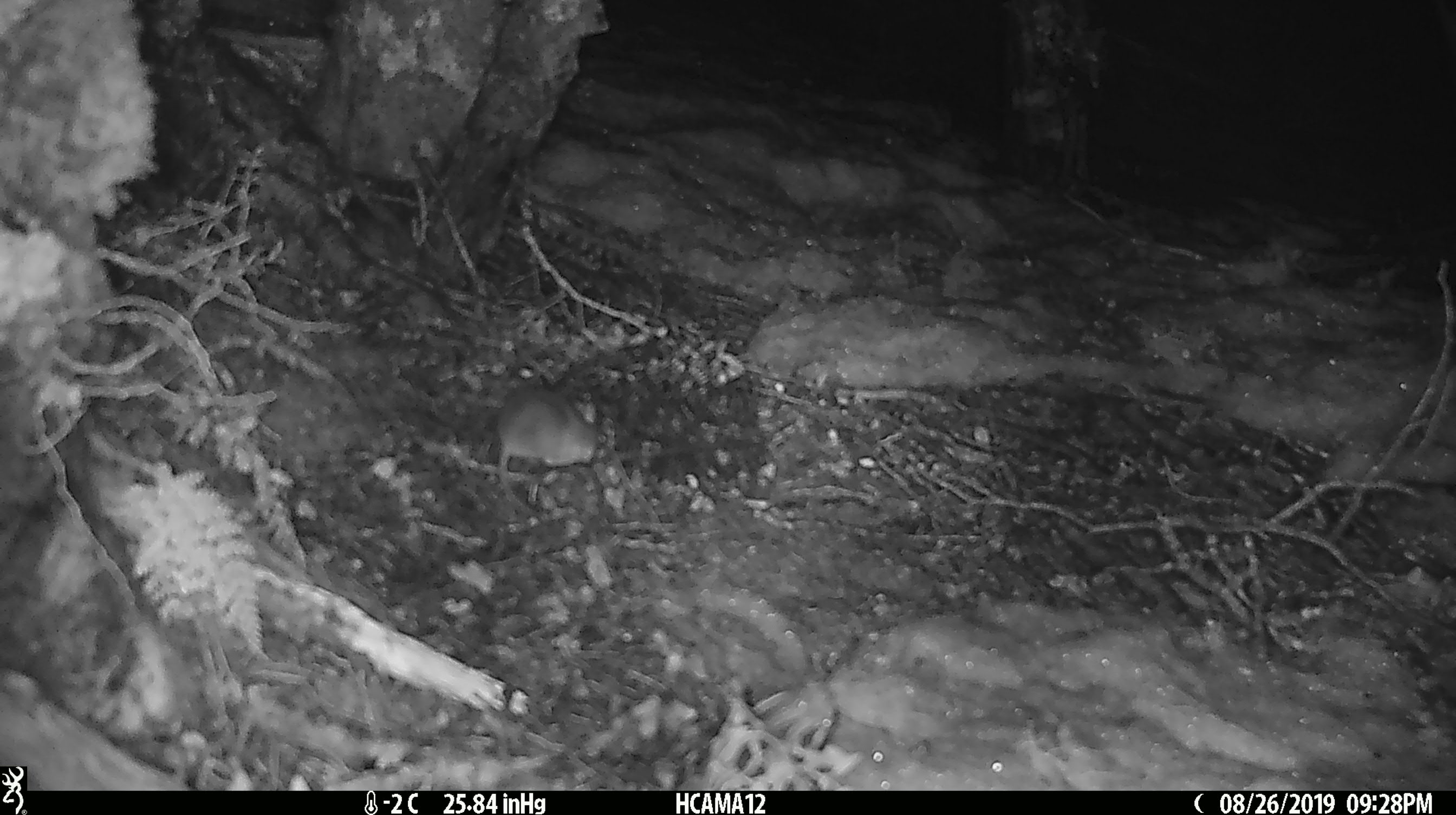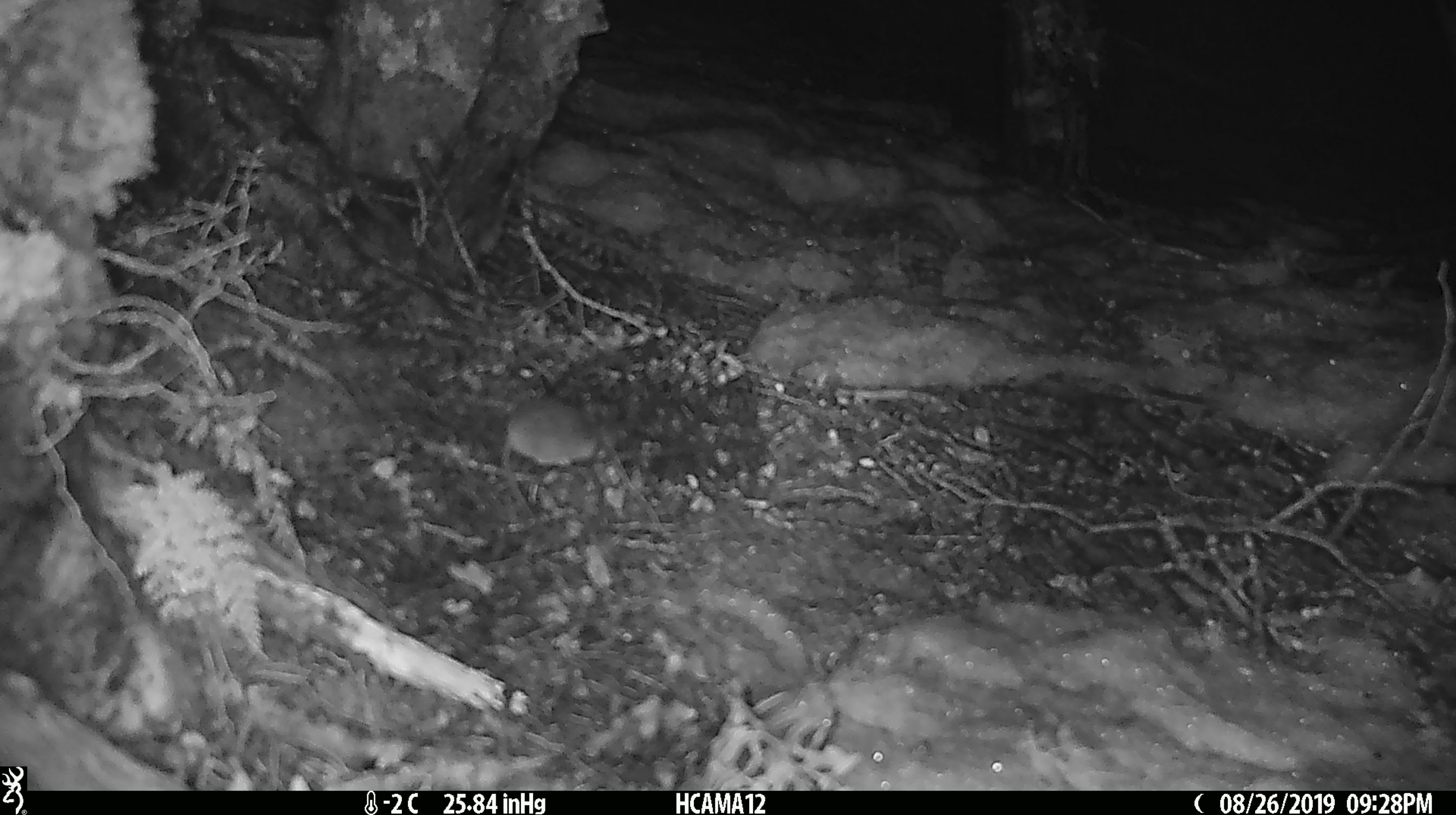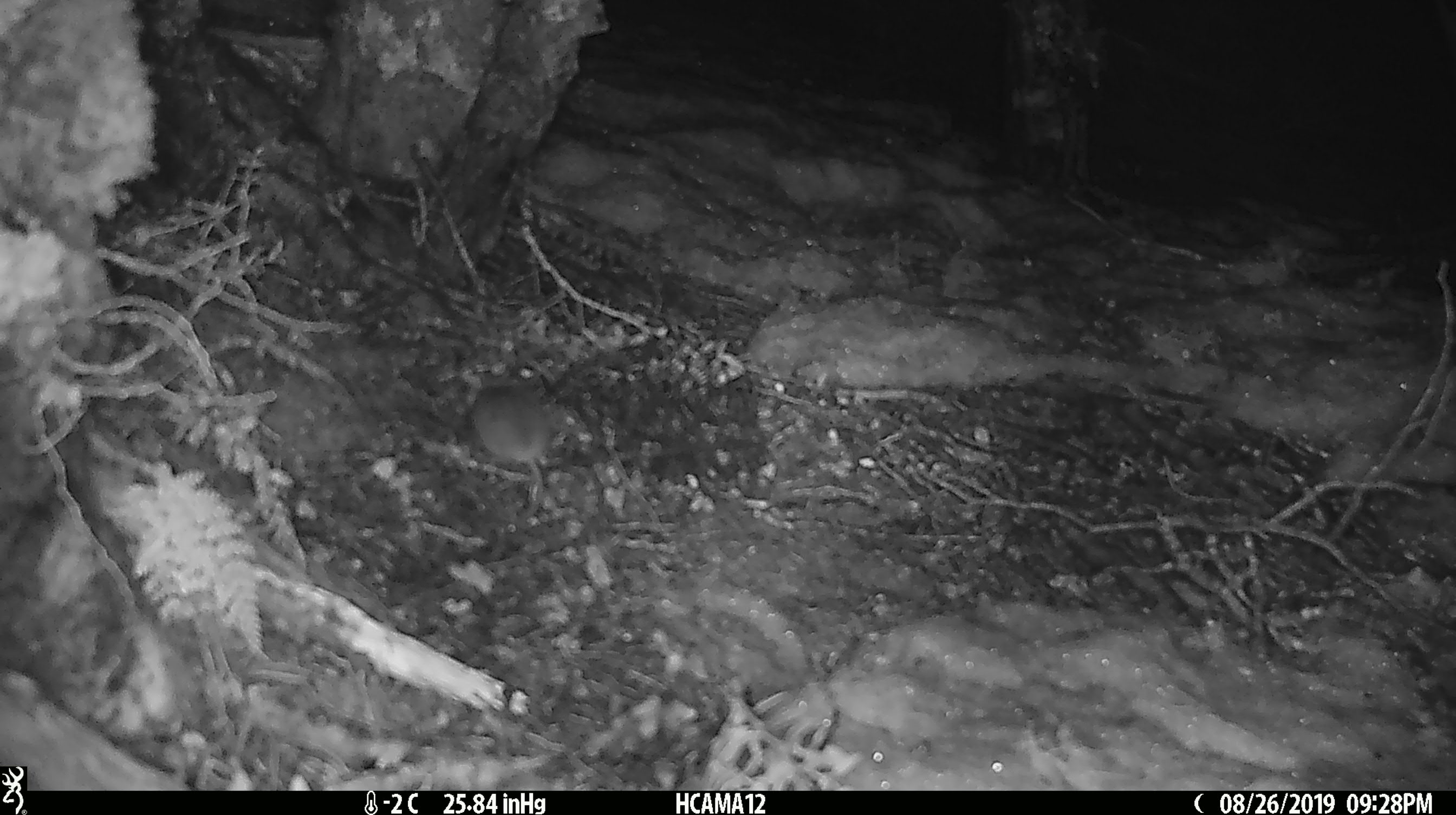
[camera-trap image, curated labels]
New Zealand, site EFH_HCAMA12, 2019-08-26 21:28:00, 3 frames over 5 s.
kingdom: Animalia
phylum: Chordata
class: Mammalia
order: Rodentia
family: Muridae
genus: Mus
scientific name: Mus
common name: mouse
Mouse (Mus).